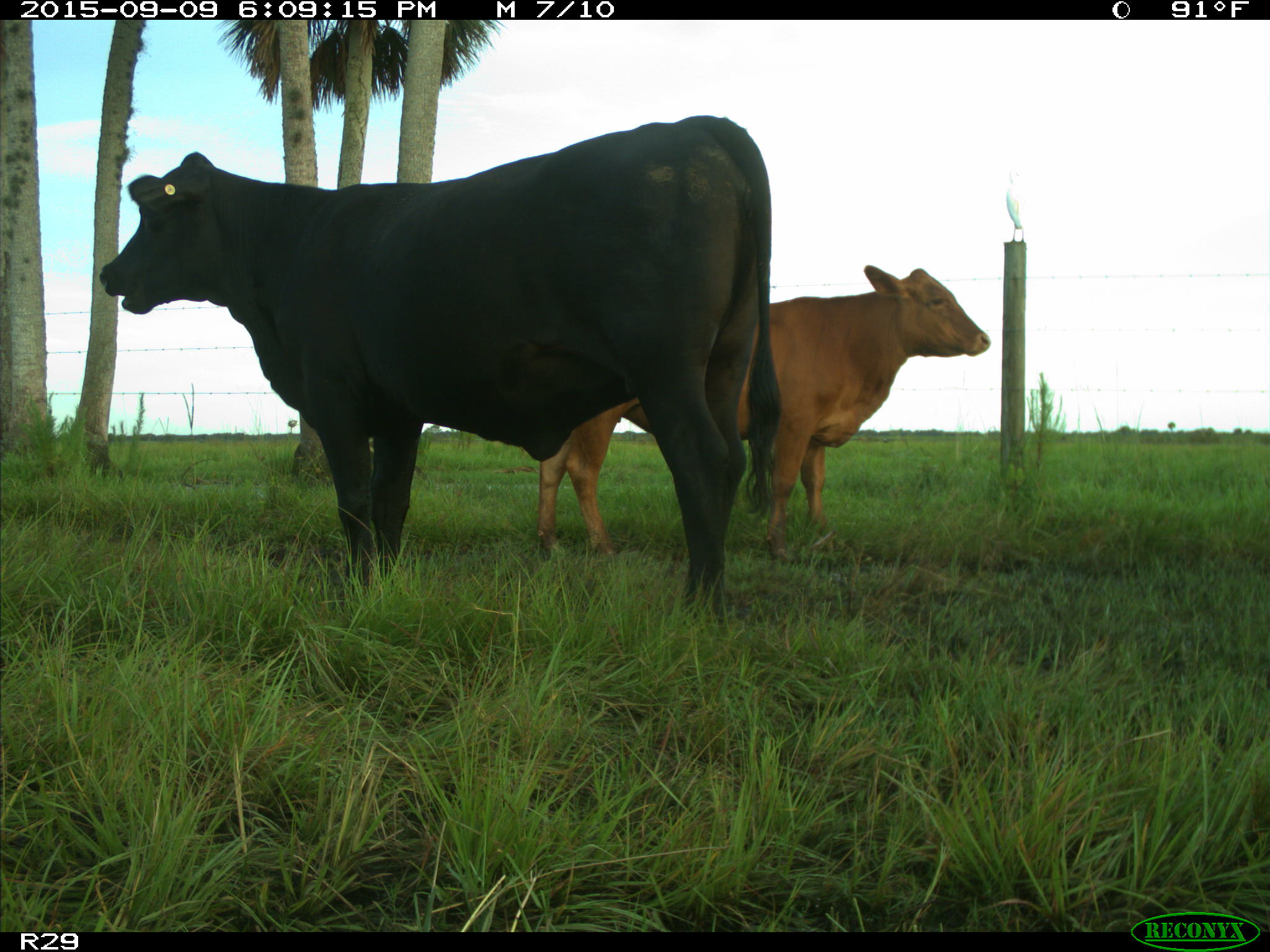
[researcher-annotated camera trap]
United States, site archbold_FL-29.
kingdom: Animalia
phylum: Chordata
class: Mammalia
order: Artiodactyla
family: Bovidae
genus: Bos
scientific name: Bos taurus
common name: domestic cow